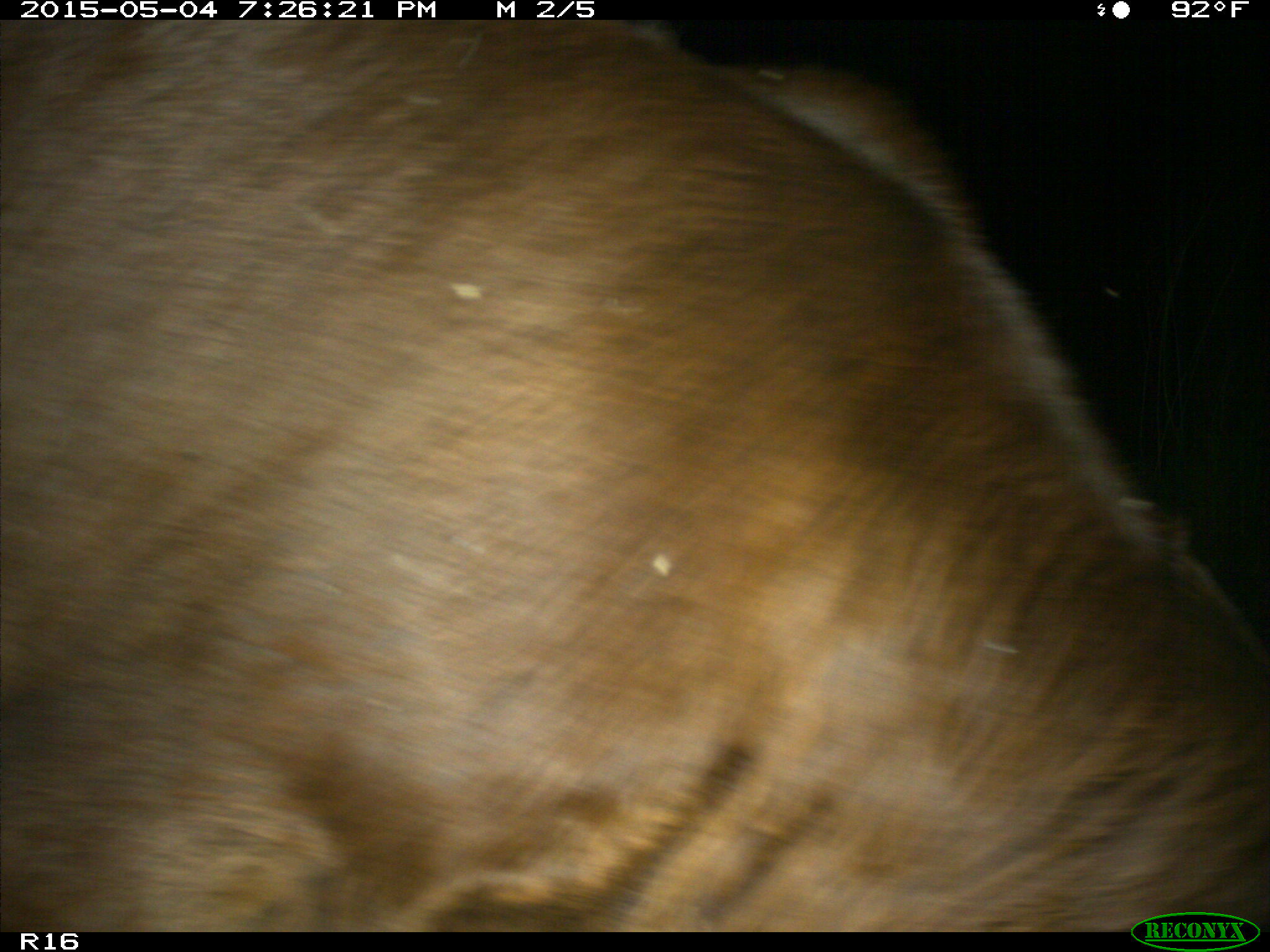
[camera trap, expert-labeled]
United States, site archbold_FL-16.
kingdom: Animalia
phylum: Chordata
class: Mammalia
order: Artiodactyla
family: Bovidae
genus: Bos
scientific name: Bos taurus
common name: domestic cow